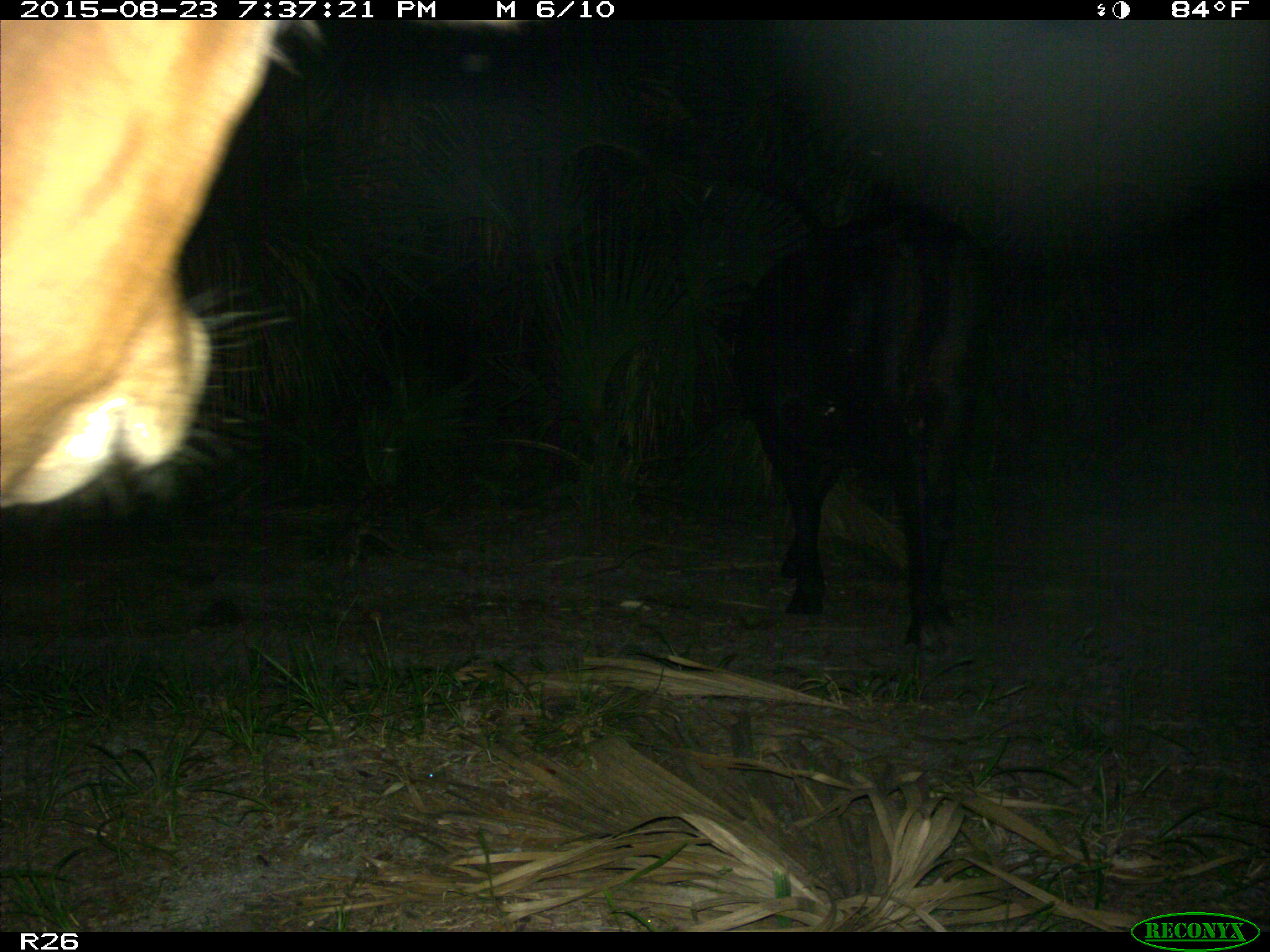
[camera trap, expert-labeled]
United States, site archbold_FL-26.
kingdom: Animalia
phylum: Chordata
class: Mammalia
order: Artiodactyla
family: Bovidae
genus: Bos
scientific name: Bos taurus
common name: domestic cow